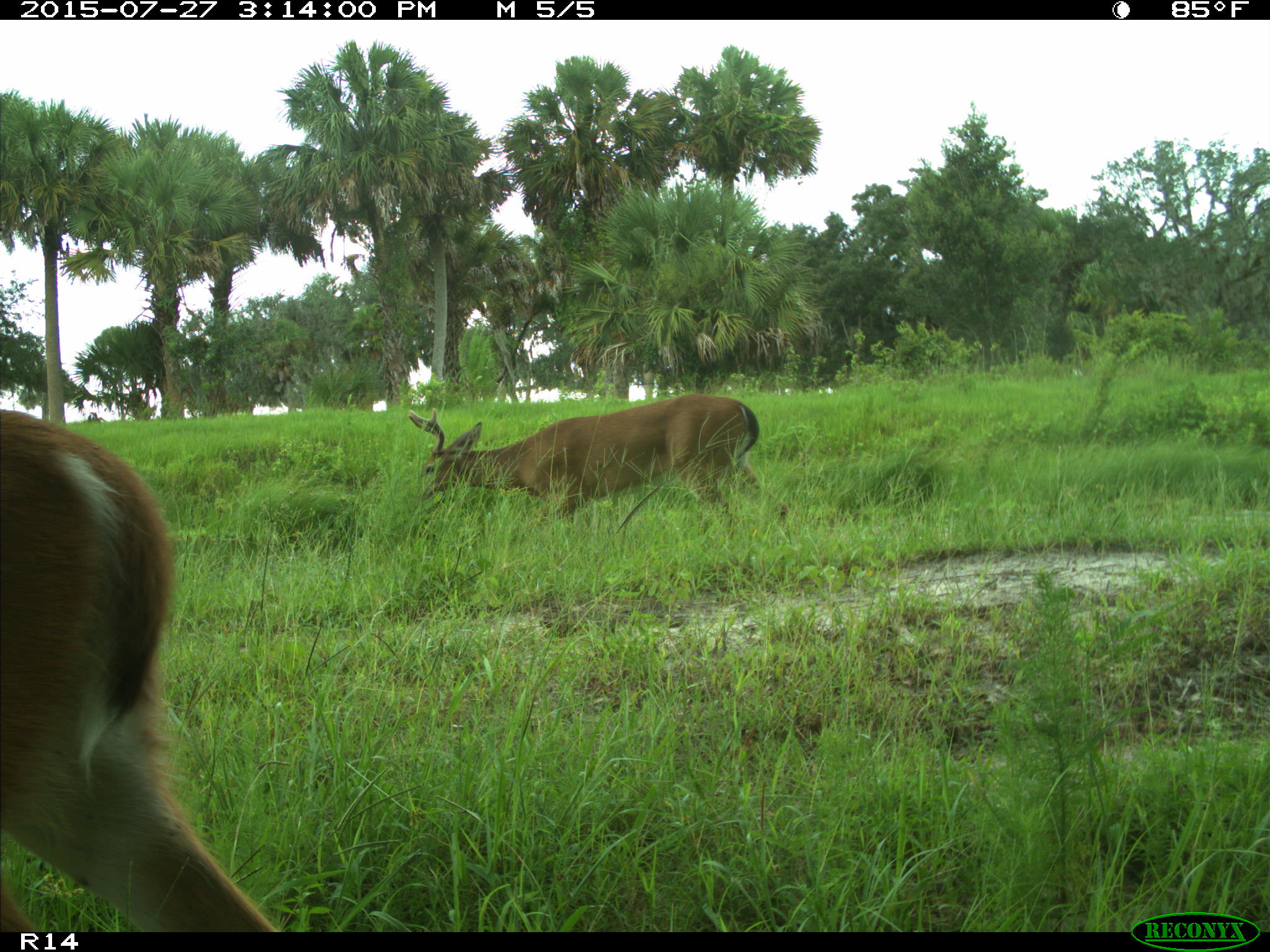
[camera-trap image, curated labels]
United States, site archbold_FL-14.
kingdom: Animalia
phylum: Chordata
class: Mammalia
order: Artiodactyla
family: Cervidae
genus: Odocoileus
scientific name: Odocoileus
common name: deer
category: unidentified deer